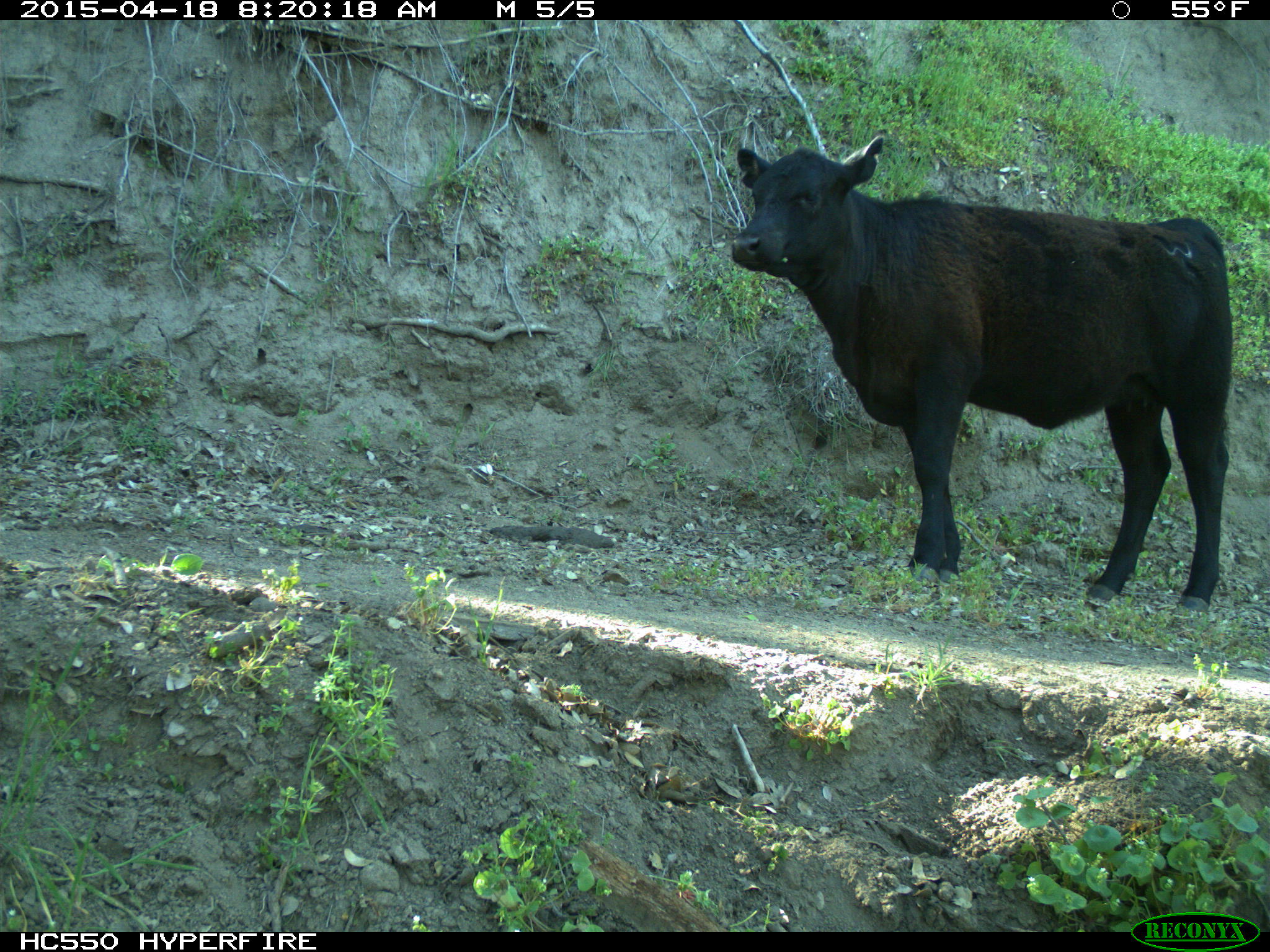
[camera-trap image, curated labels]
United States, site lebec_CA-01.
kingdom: Animalia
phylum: Chordata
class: Mammalia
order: Artiodactyla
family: Bovidae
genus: Bos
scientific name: Bos taurus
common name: domestic cow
Bos taurus (domestic cow).